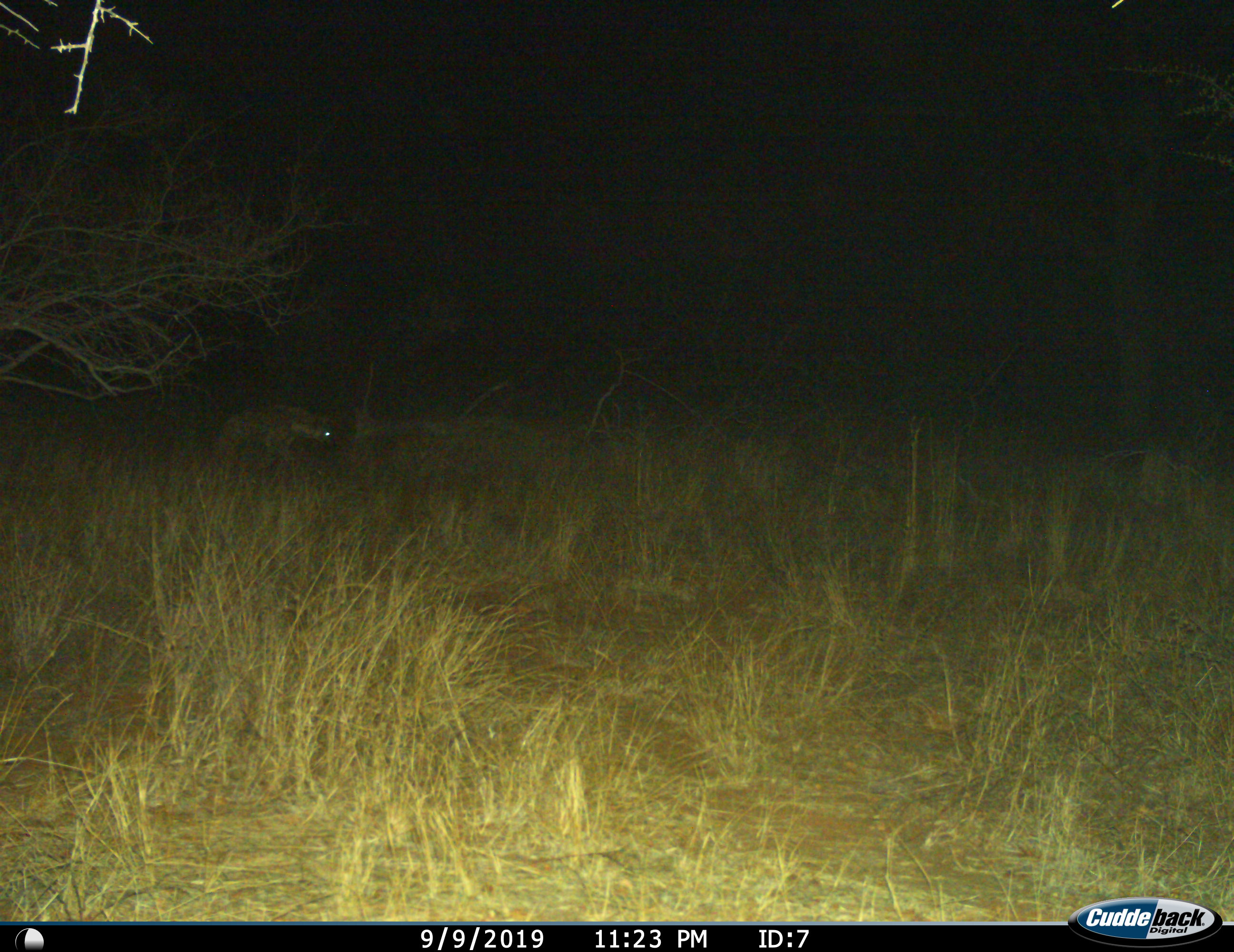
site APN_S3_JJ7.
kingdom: Animalia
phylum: Chordata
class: Mammalia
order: Carnivora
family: Hyaenidae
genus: Crocuta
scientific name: Crocuta crocuta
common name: spotted hyena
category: hyenaspotted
Hyenaspotted (spotted hyena) (Crocuta crocuta), count 1. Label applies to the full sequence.